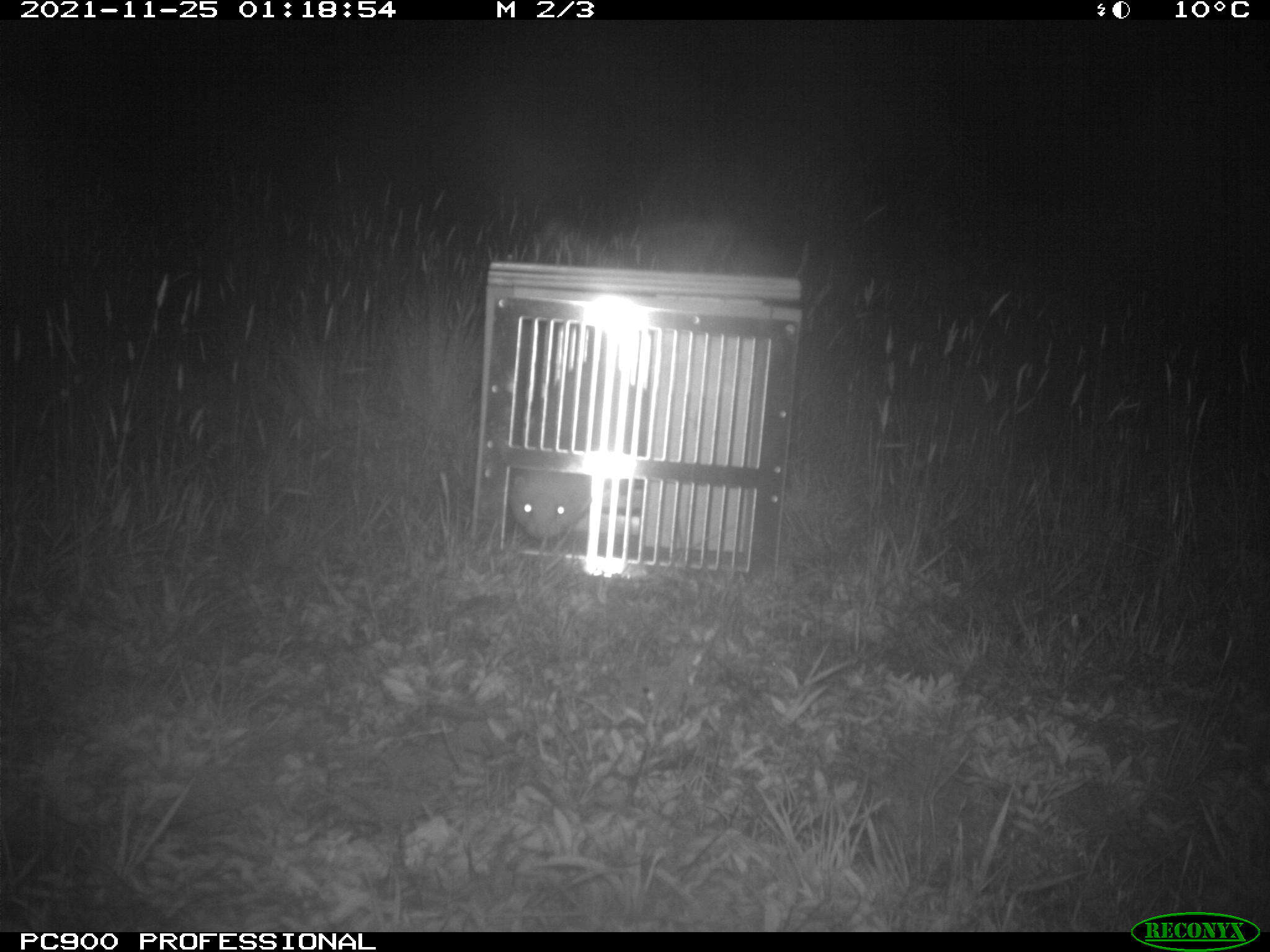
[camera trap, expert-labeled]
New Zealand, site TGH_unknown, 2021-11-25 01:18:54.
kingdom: Animalia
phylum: Chordata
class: Mammalia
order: Carnivora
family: Mustelidae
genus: Mustela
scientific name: Mustela furo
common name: ferret